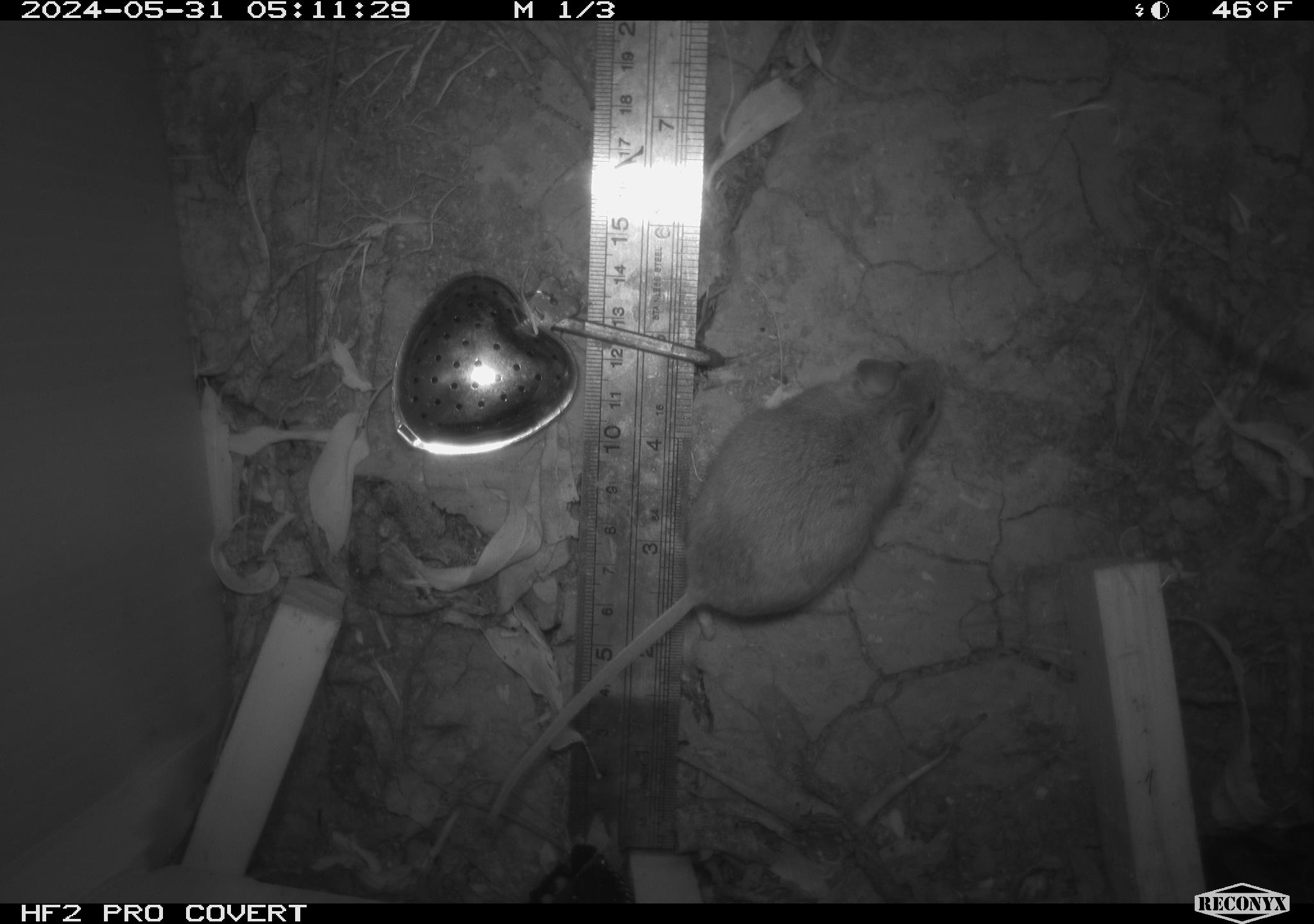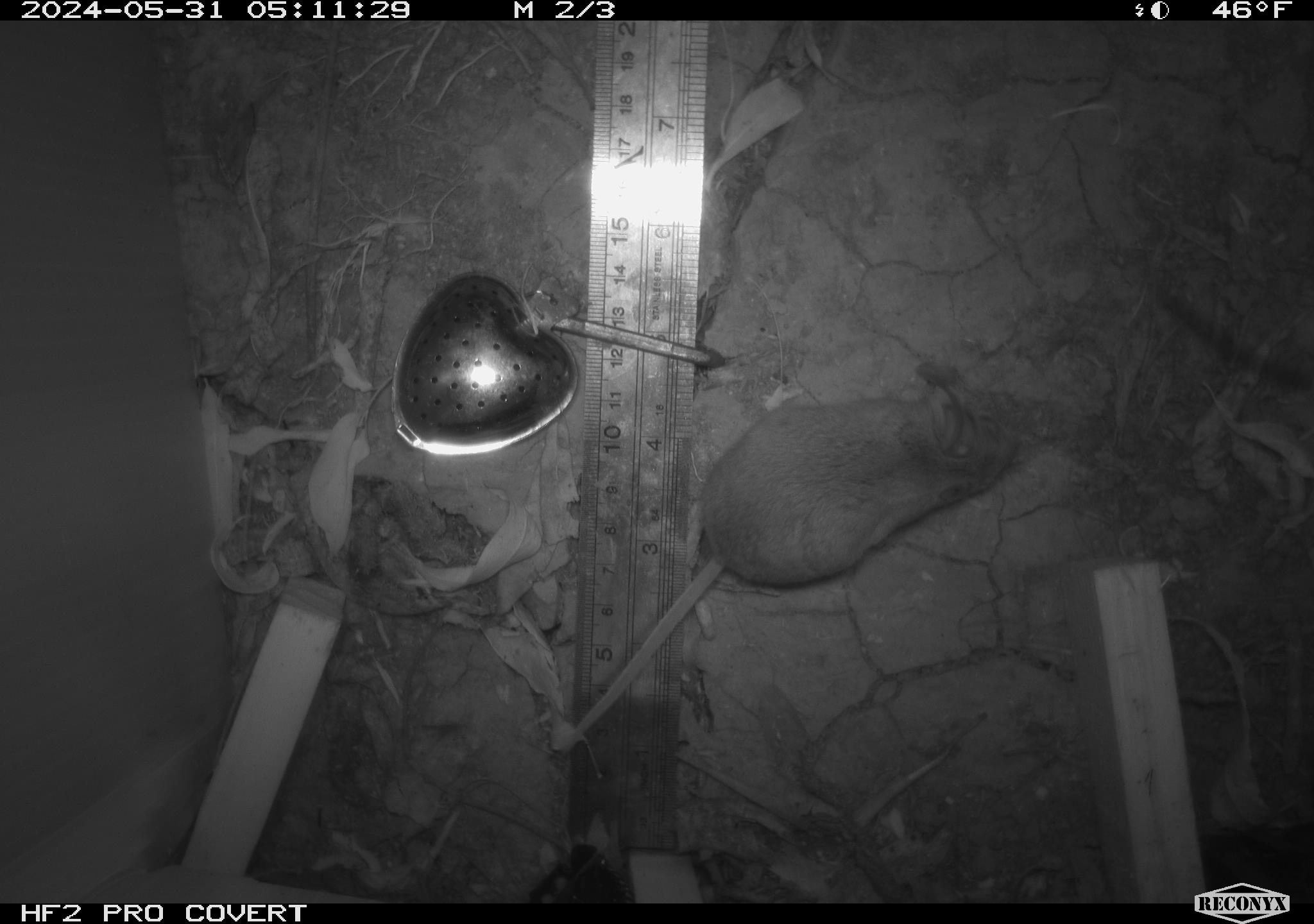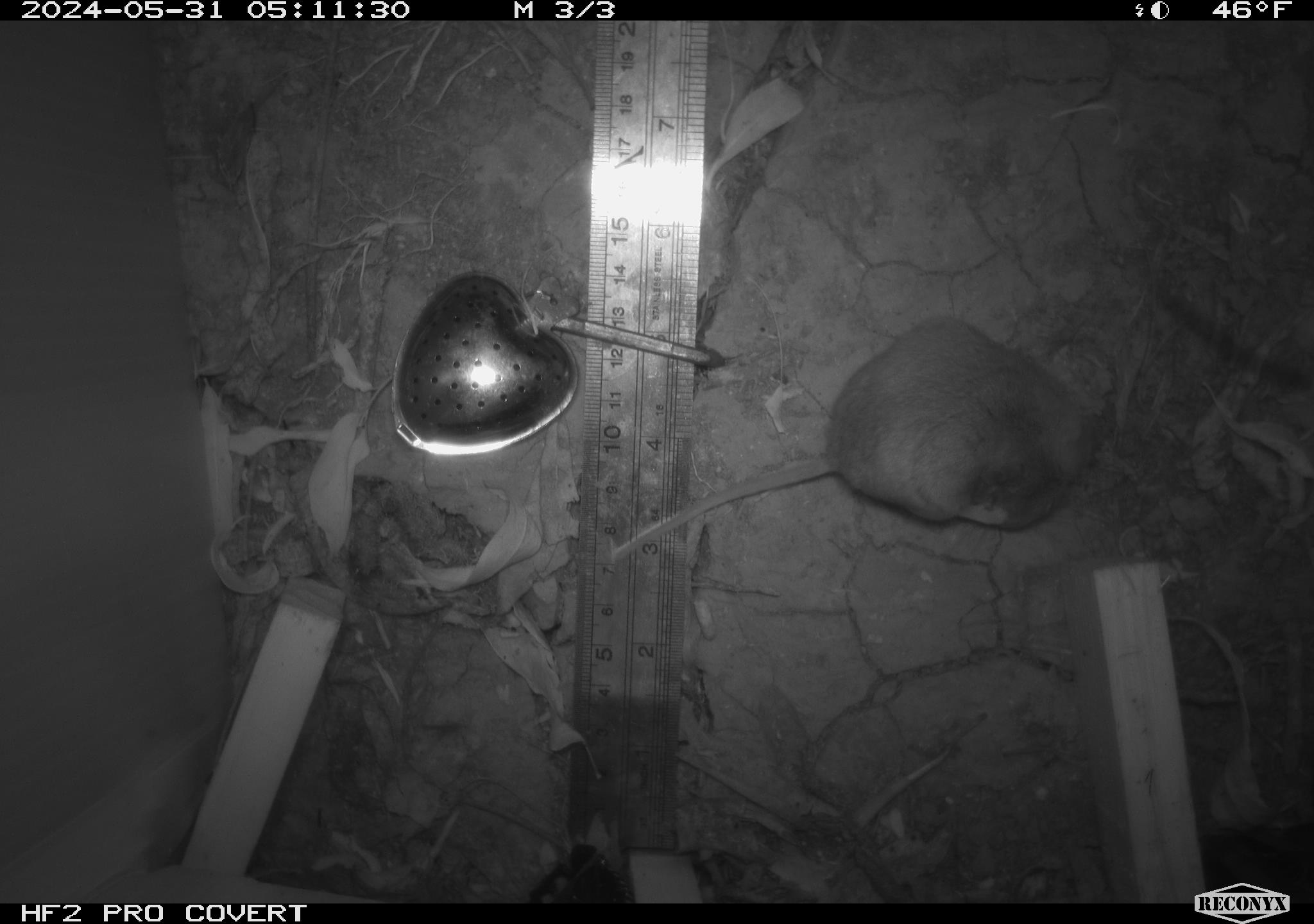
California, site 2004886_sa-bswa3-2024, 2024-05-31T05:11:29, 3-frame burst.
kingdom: Animalia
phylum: Chordata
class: Mammalia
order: Rodentia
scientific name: Rodentia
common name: mouse species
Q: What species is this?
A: Mouse species (Rodentia).